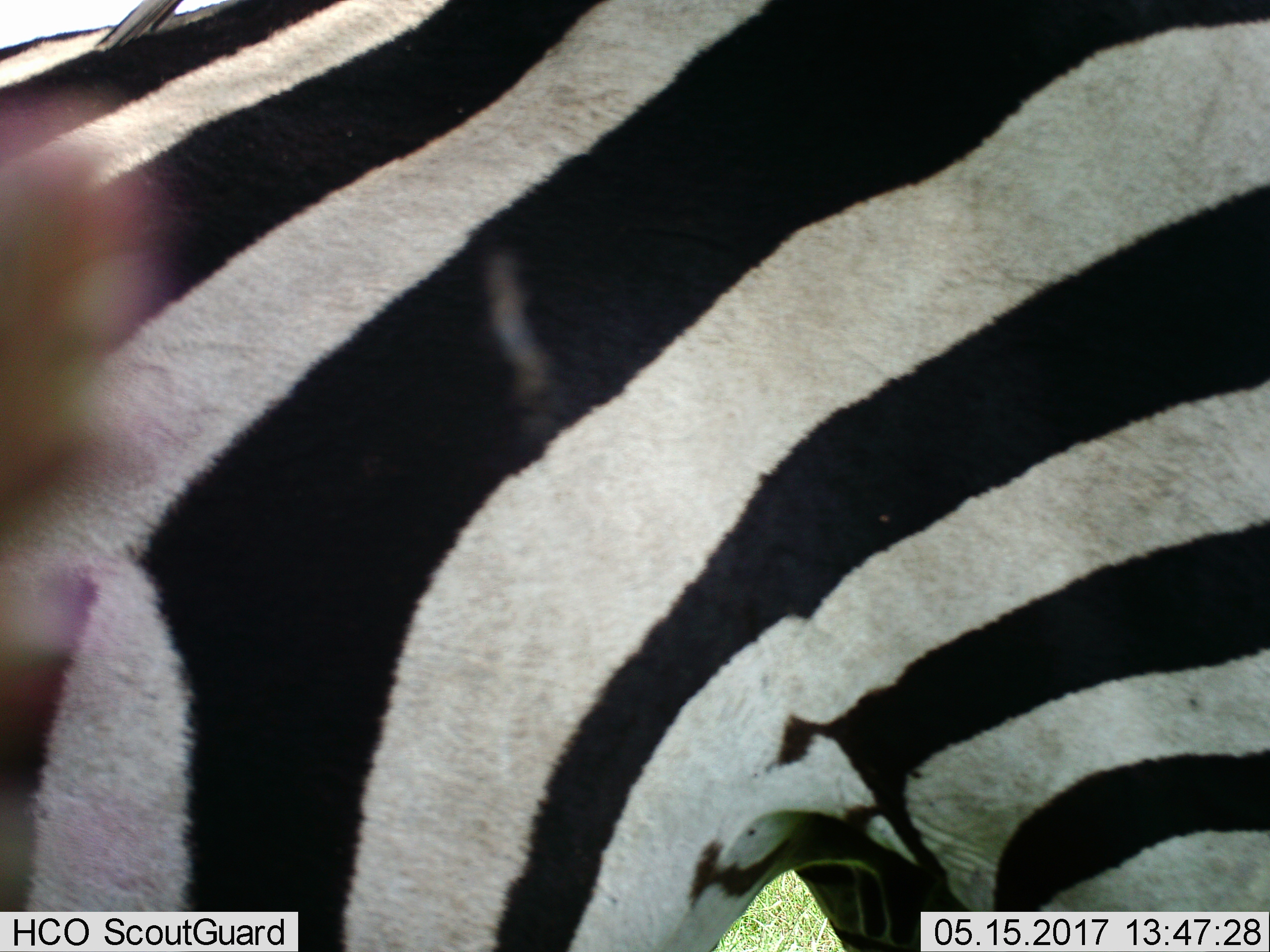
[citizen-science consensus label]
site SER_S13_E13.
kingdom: Animalia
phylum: Chordata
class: Mammalia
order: Perissodactyla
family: Equidae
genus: Equus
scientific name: Equus quagga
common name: plains zebra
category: zebraplains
Zebraplains (plains zebra) (Equus quagga), count 1. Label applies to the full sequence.